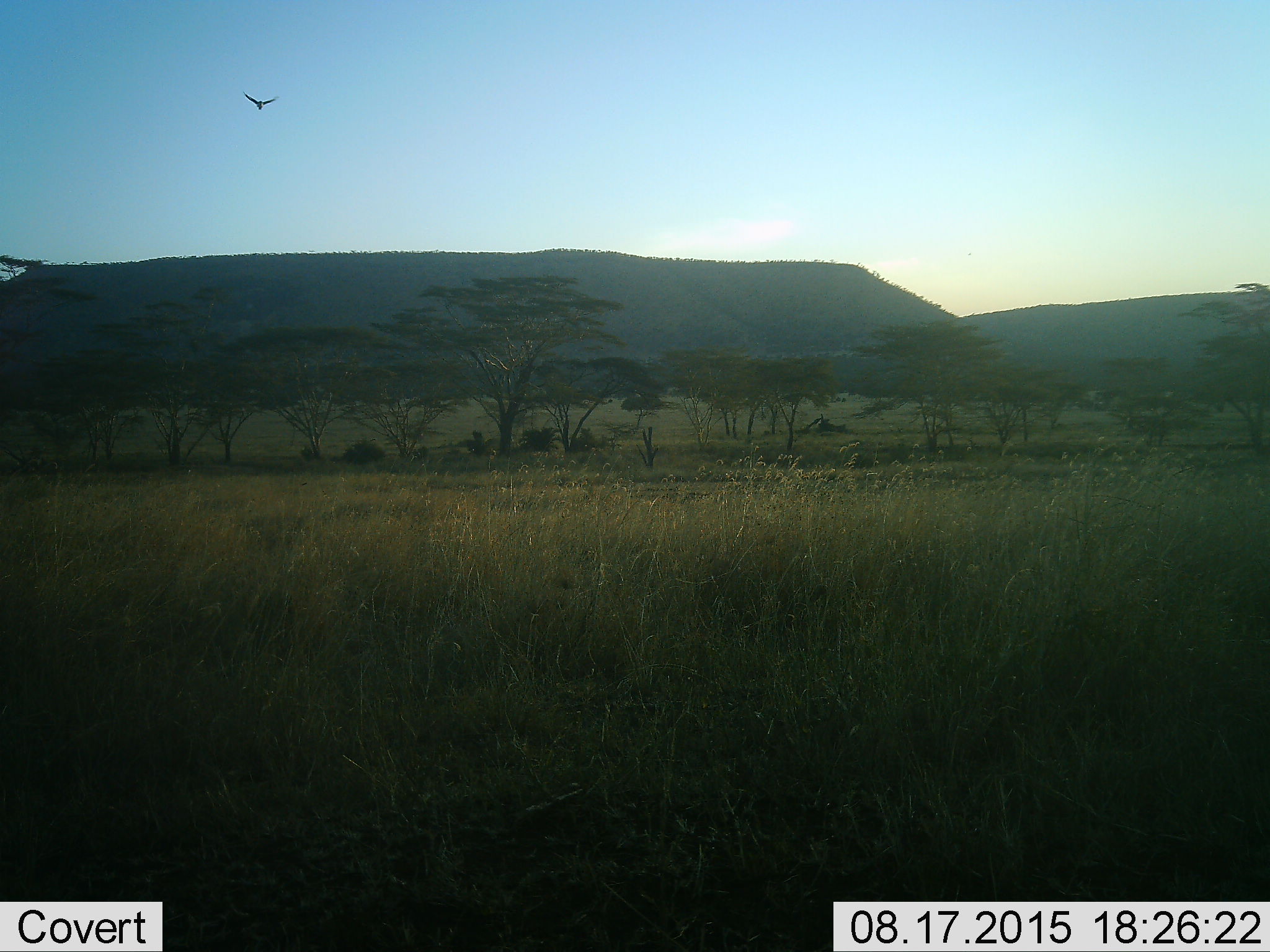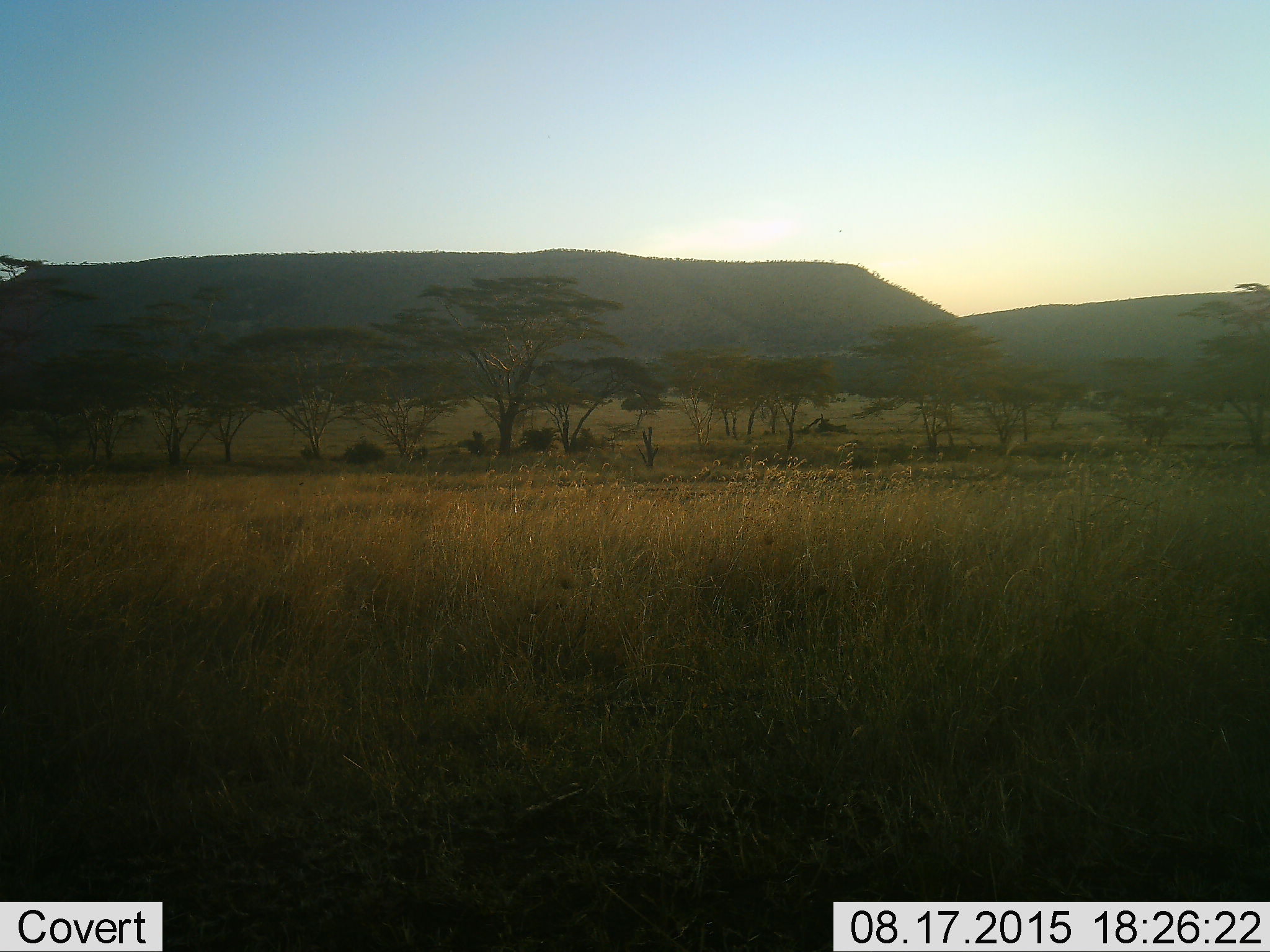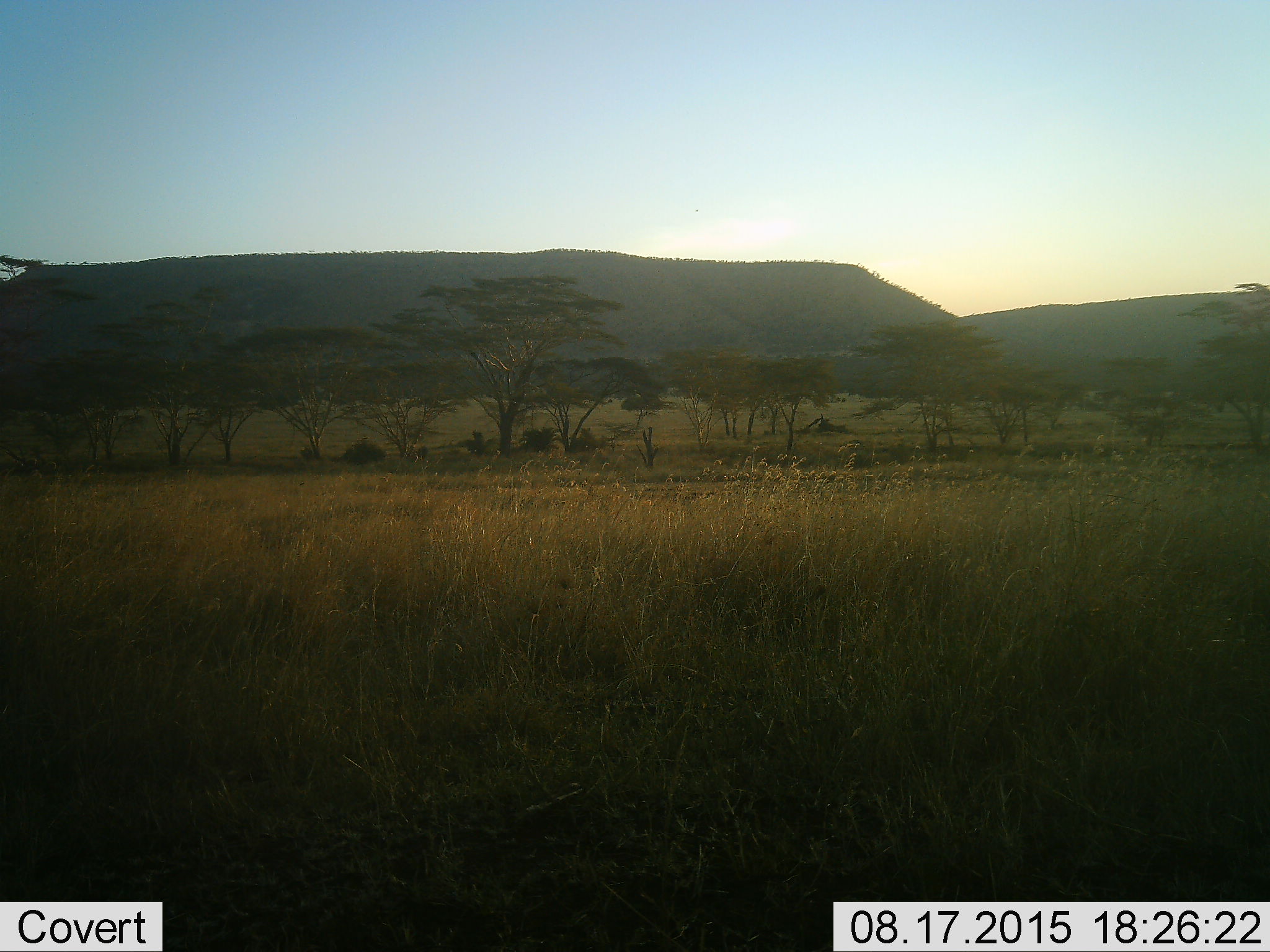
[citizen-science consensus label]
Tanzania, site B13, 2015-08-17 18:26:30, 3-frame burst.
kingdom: Animalia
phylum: Chordata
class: Aves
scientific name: Aves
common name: bird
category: otherbird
Otherbird (bird) (Aves), count 1. Behavior (volunteer vote fractions): standing 0%, resting 0%, moving 100%, interacting 0%. Young present (vote fraction): 0%. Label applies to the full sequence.